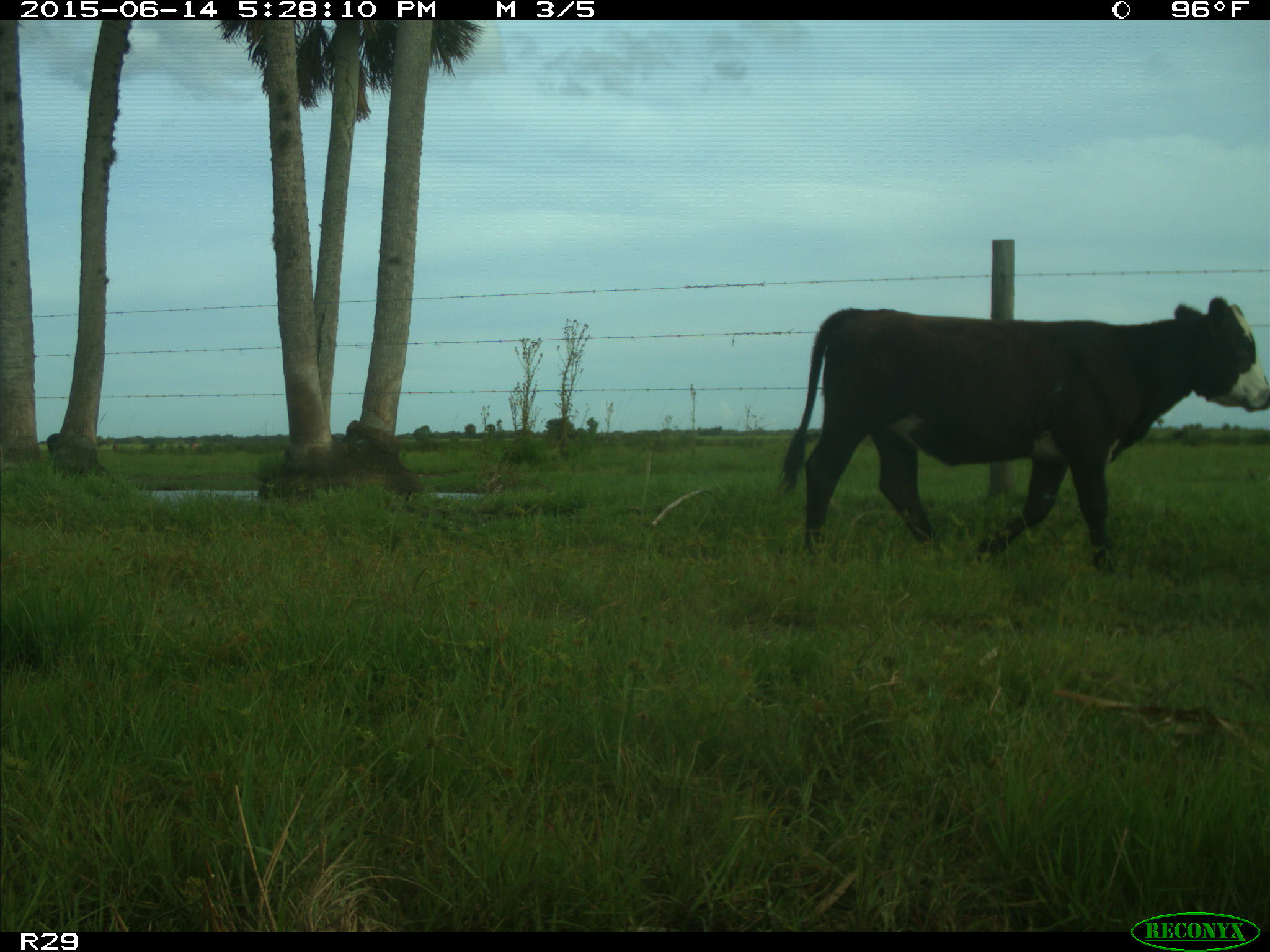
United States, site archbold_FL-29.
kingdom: Animalia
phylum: Chordata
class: Mammalia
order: Artiodactyla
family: Bovidae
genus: Bos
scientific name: Bos taurus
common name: domestic cow